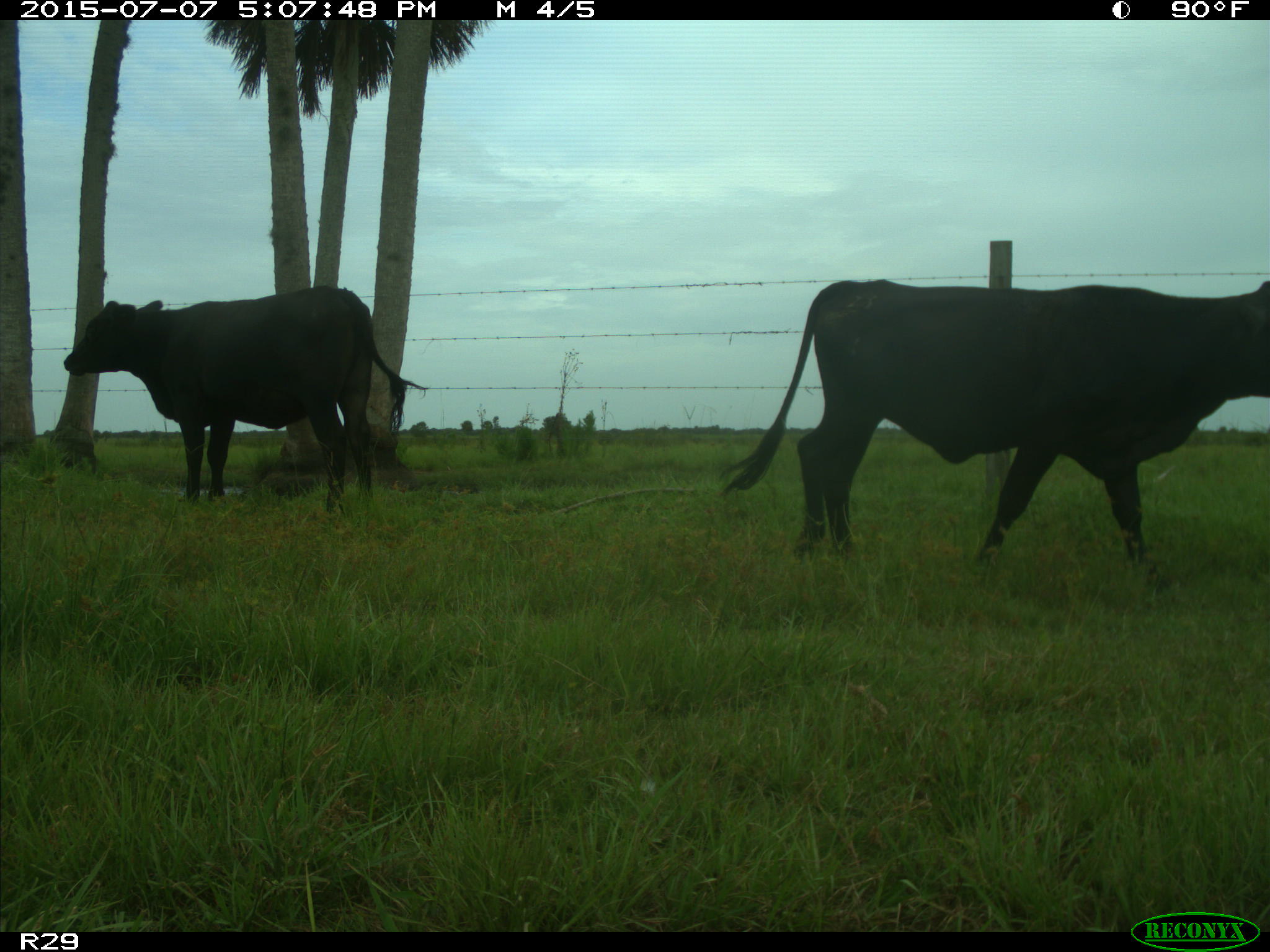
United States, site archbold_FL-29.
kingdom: Animalia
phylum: Chordata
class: Mammalia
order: Artiodactyla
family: Bovidae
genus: Bos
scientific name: Bos taurus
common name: domestic cow